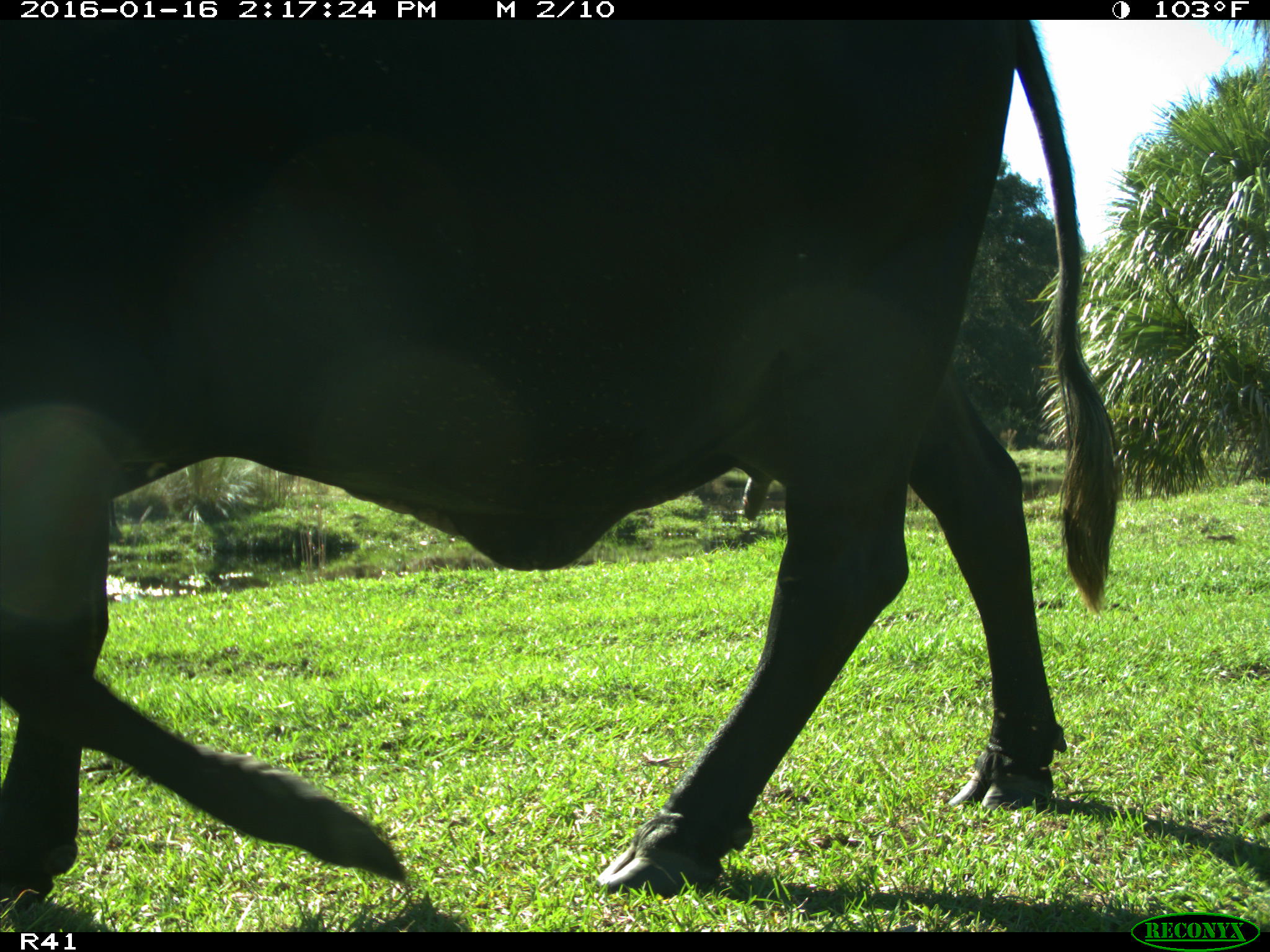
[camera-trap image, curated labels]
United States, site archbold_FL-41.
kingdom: Animalia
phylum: Chordata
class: Mammalia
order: Artiodactyla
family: Bovidae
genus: Bos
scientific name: Bos taurus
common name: domestic cow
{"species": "Bos taurus (domestic cow)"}